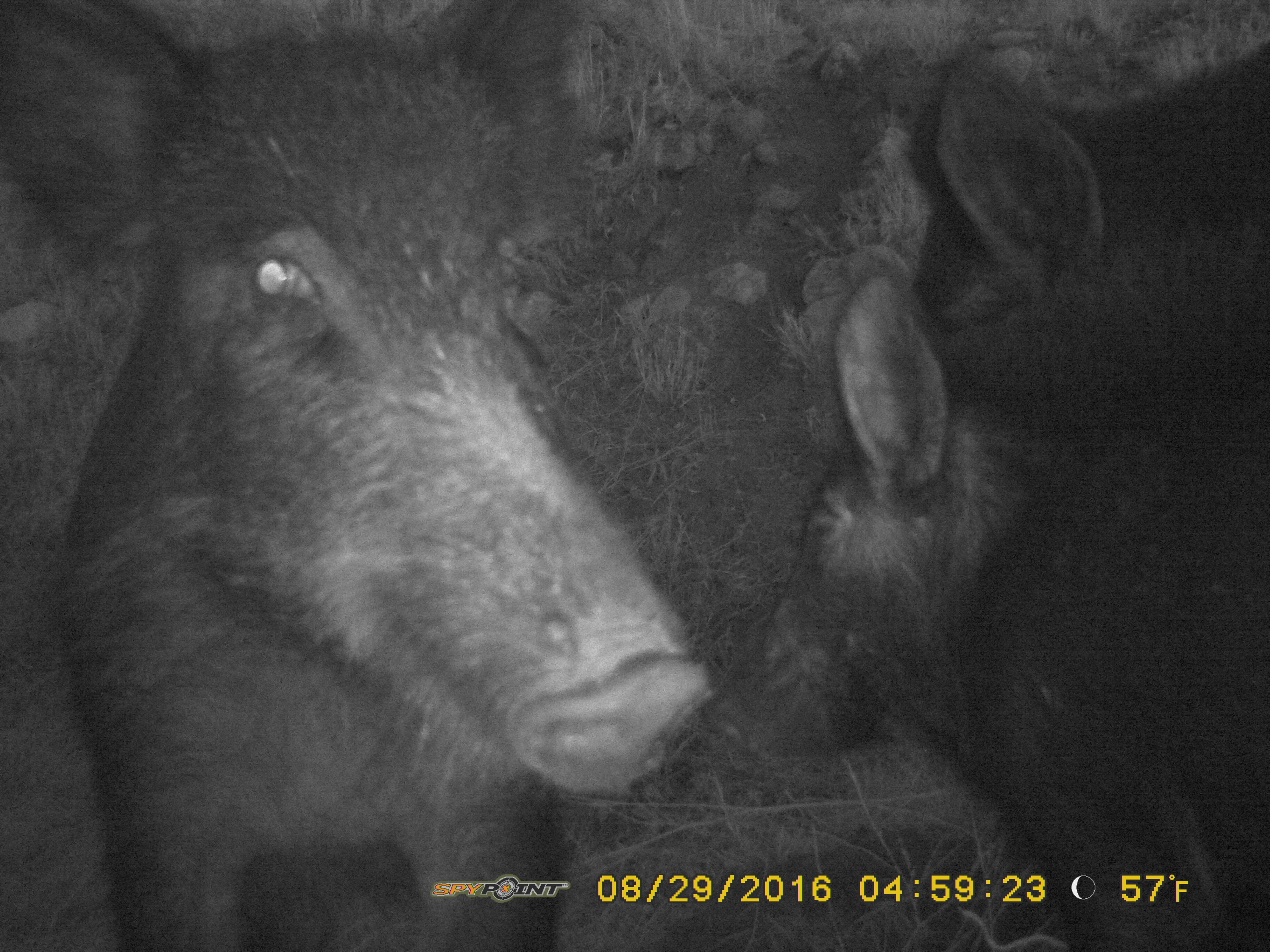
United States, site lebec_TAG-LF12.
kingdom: Animalia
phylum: Chordata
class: Mammalia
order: Artiodactyla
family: Suidae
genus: Sus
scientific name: Sus scrofa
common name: wild boar